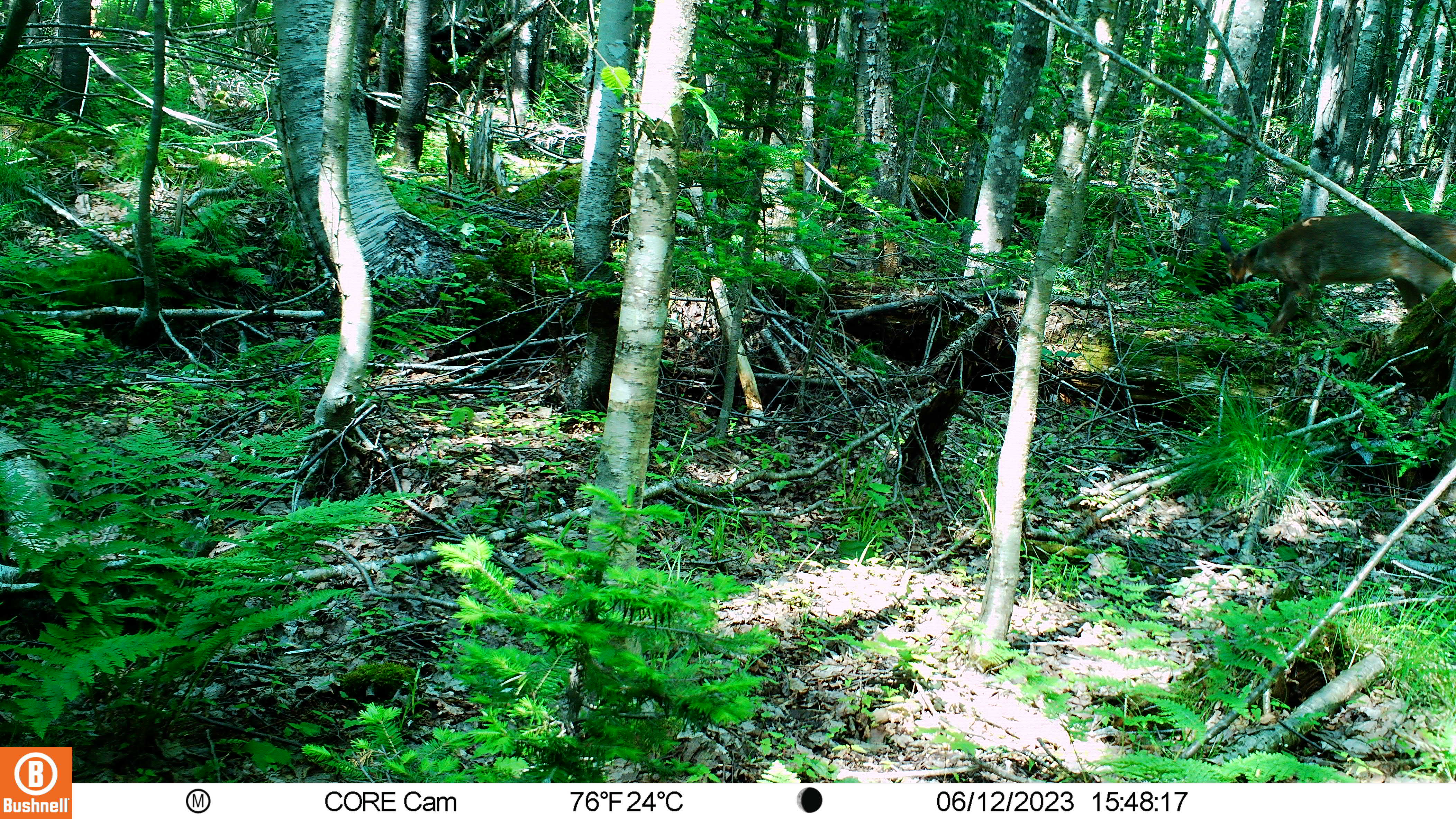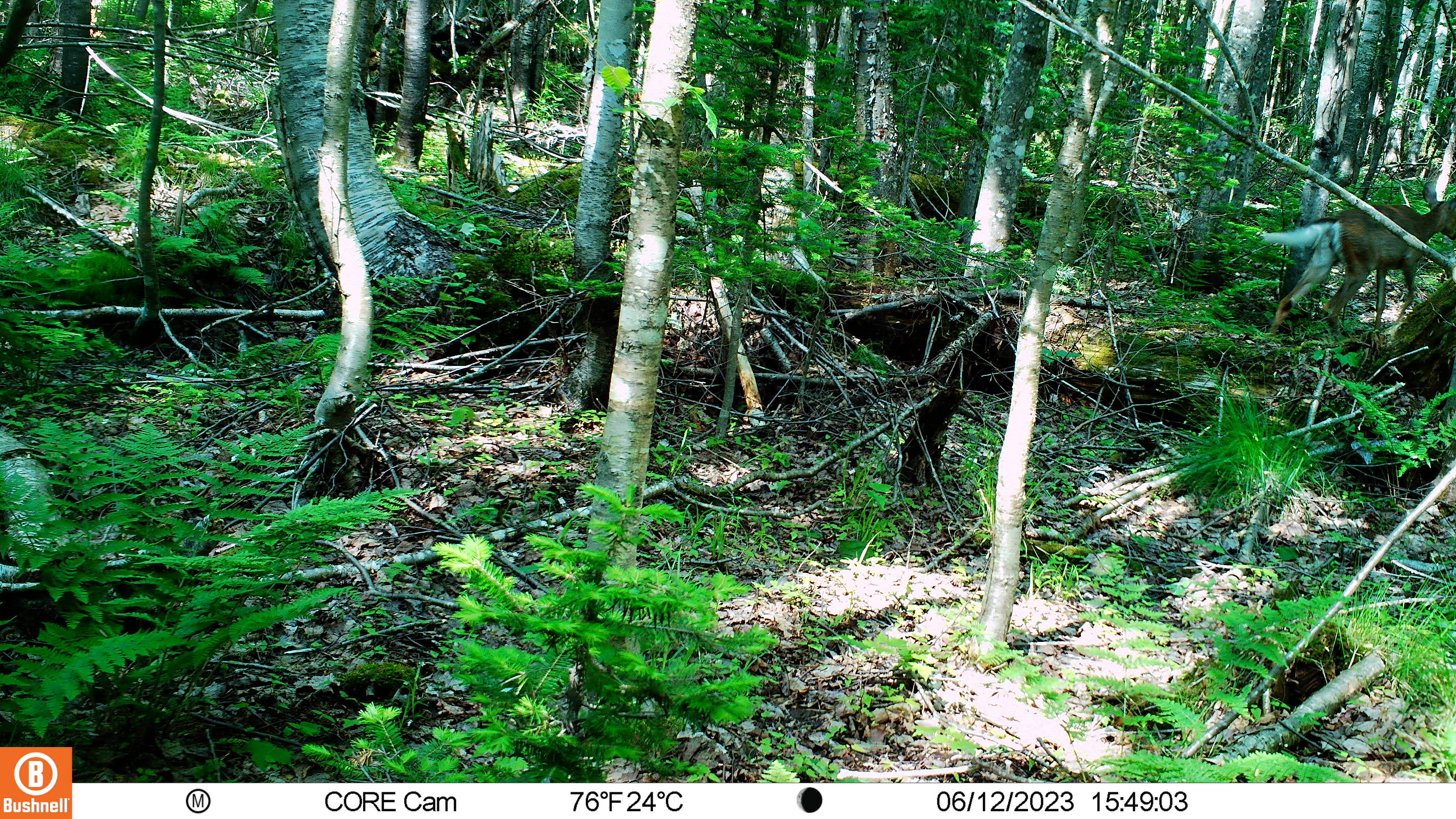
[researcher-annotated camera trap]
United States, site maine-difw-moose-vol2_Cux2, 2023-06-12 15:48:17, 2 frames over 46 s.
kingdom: Animalia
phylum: Chordata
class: Mammalia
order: Artiodactyla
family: Cervidae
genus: Odocoileus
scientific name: Odocoileus virginianus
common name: white-tailed deer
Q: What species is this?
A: White-tailed deer (Odocoileus virginianus).